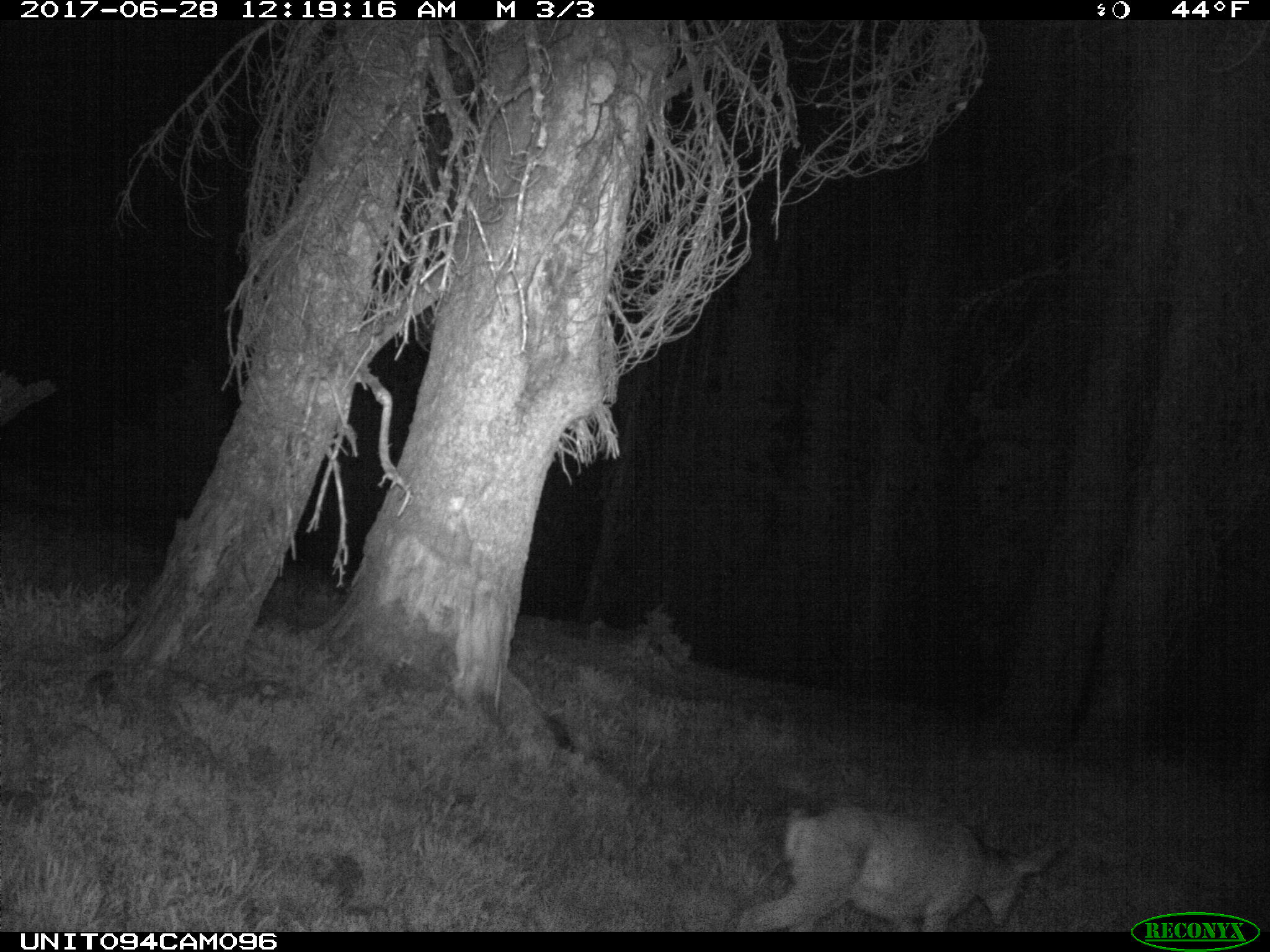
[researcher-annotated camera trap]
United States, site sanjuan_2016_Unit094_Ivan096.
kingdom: Animalia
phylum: Chordata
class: Mammalia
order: Artiodactyla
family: Cervidae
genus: Odocoileus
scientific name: Odocoileus hemionus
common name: mule deer